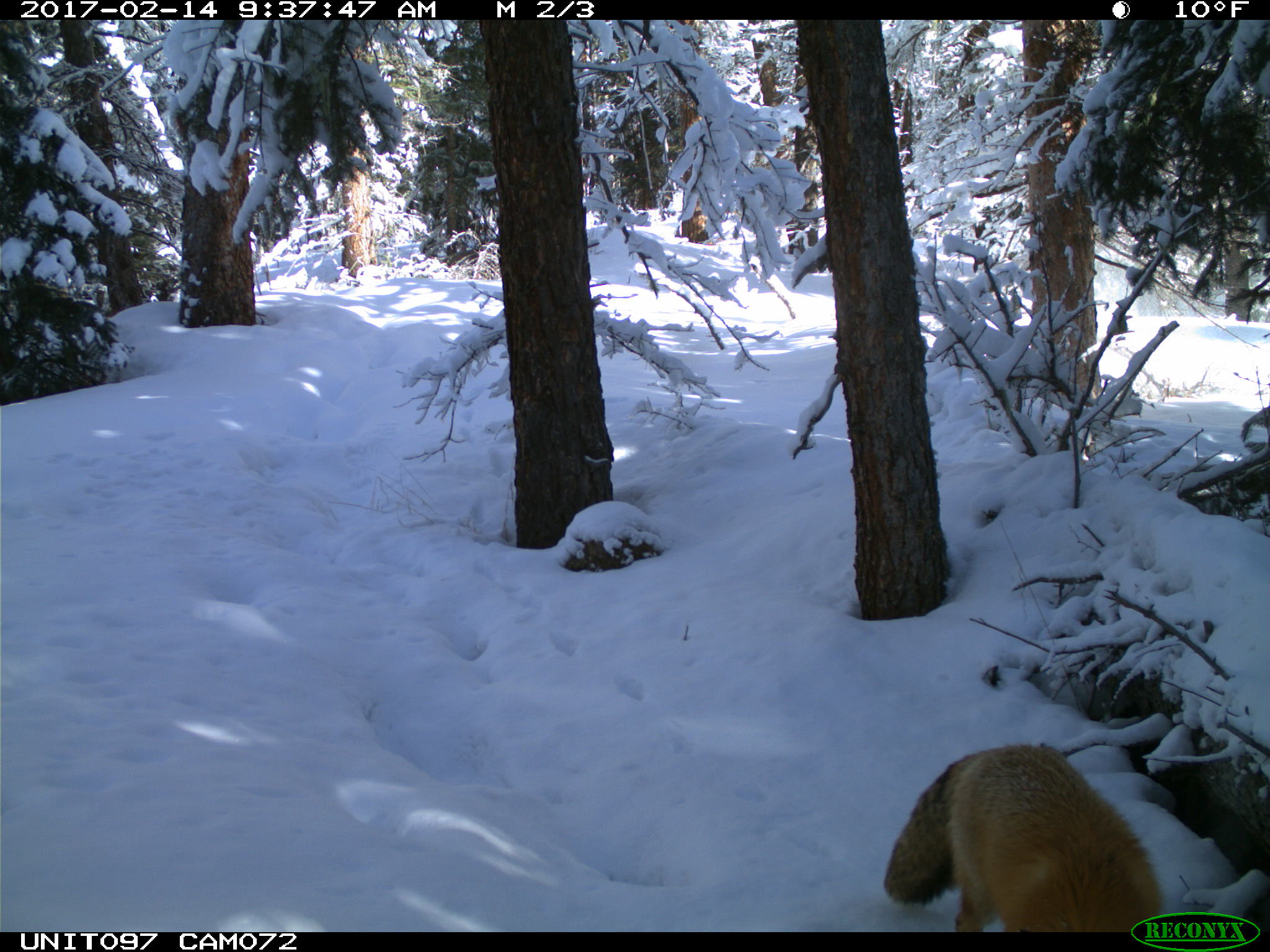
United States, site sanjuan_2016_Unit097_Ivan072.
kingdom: Animalia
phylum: Chordata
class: Mammalia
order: Carnivora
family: Canidae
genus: Vulpes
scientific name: Vulpes vulpes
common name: red fox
Vulpes vulpes (red fox).